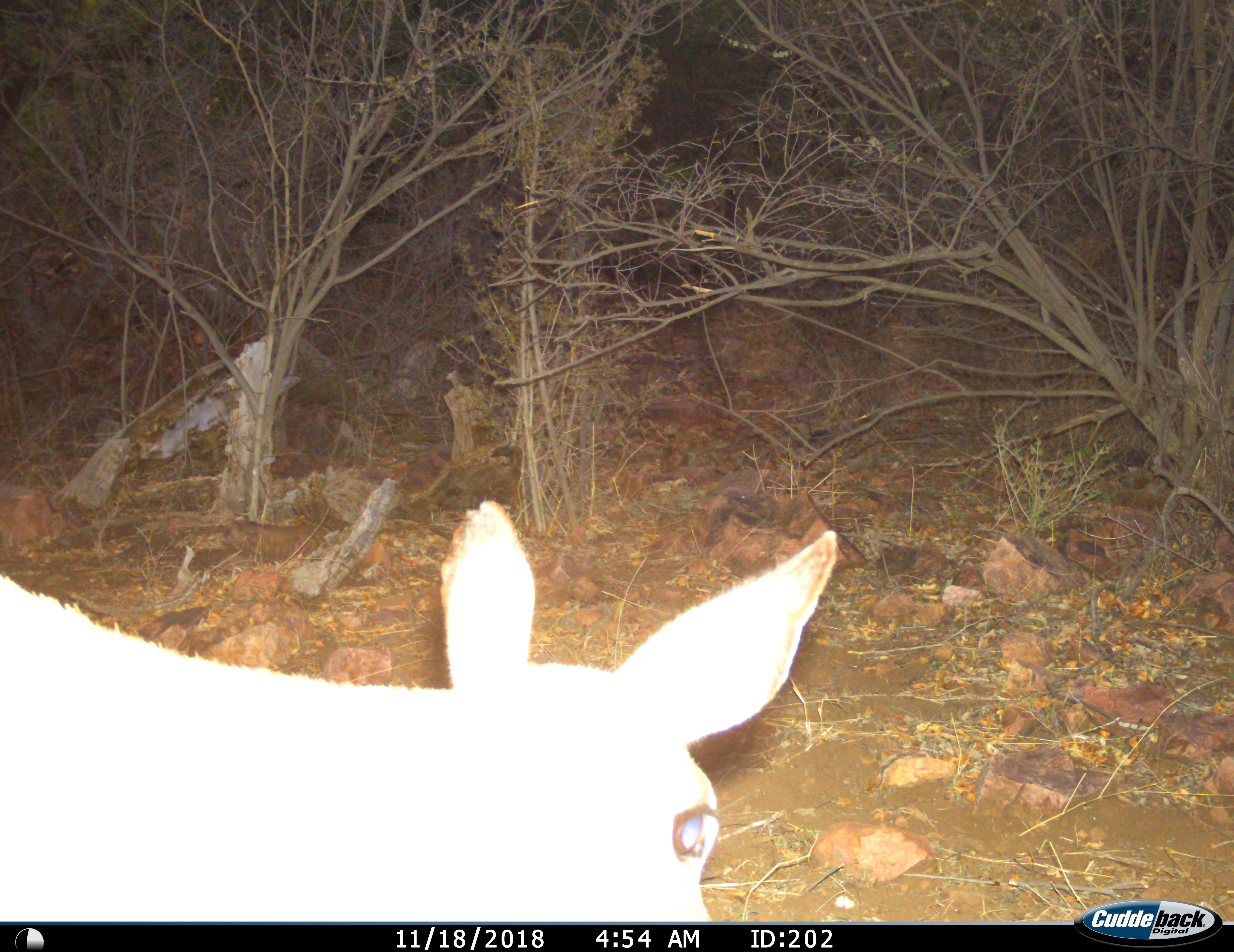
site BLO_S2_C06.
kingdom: Animalia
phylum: Chordata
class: Mammalia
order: Artiodactyla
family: Bovidae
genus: Aepyceros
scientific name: Aepyceros melampus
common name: impala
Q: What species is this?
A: Impala (Aepyceros melampus).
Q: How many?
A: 1.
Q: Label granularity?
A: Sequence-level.